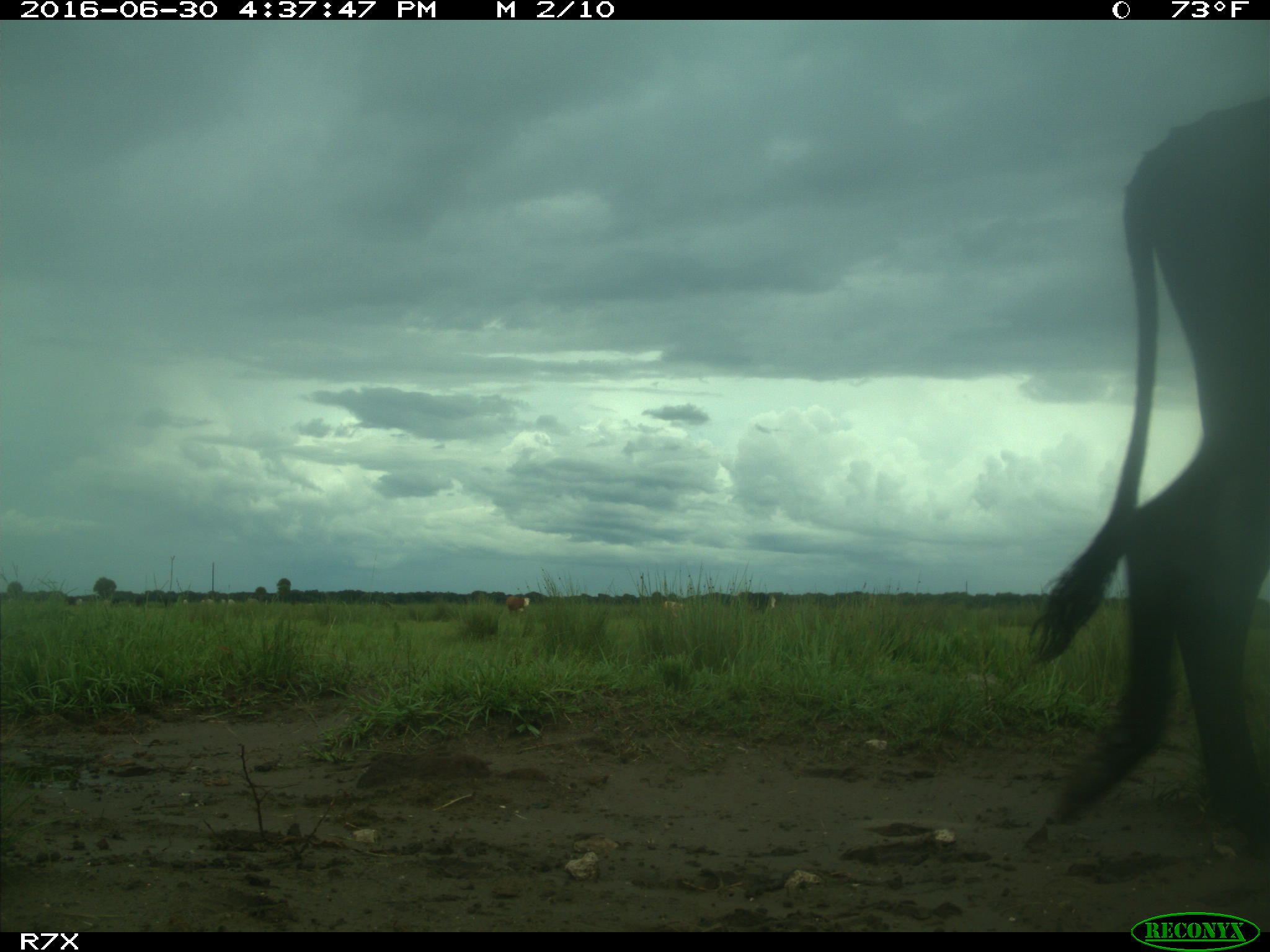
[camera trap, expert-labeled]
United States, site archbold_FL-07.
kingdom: Animalia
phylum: Chordata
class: Mammalia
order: Artiodactyla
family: Bovidae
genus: Bos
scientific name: Bos taurus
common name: domestic cow